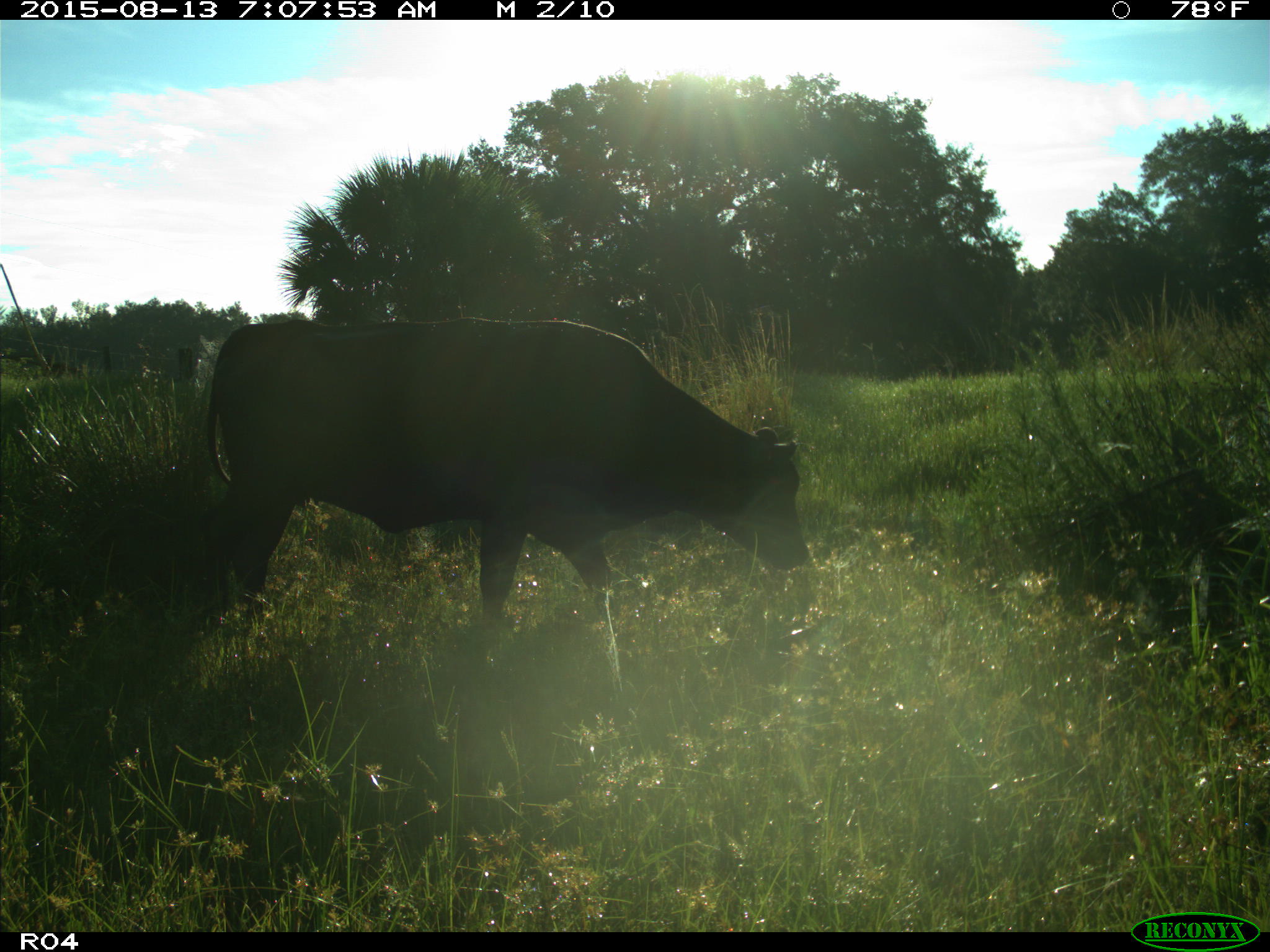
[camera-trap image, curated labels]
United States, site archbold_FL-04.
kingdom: Animalia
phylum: Chordata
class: Mammalia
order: Artiodactyla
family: Bovidae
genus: Bos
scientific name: Bos taurus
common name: domestic cow